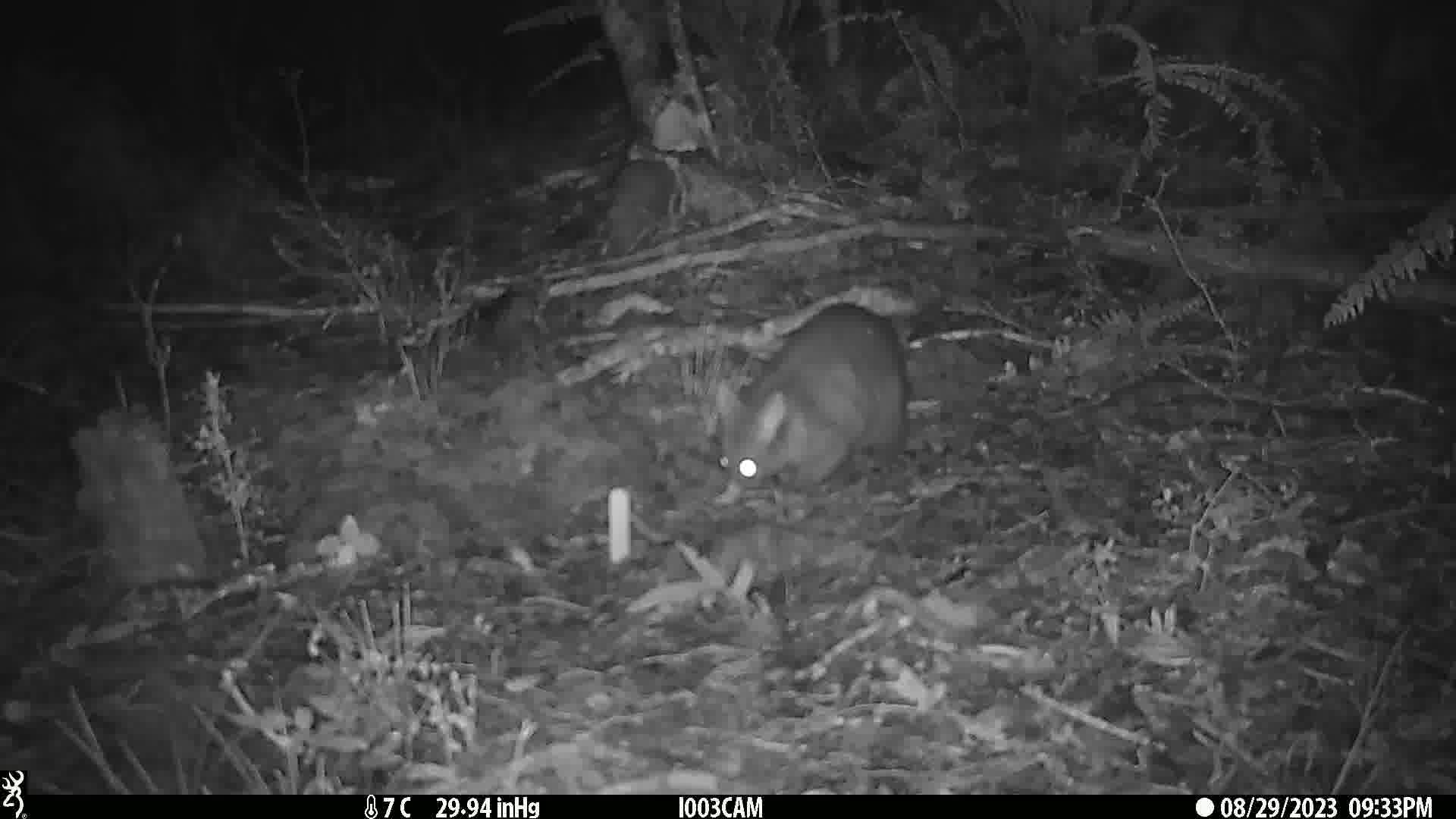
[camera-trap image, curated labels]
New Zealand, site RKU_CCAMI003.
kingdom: Animalia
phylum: Chordata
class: Mammalia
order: Diprotodontia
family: Phalangeridae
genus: Trichosurus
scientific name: Trichosurus vulpecula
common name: common brushtail possum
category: possum